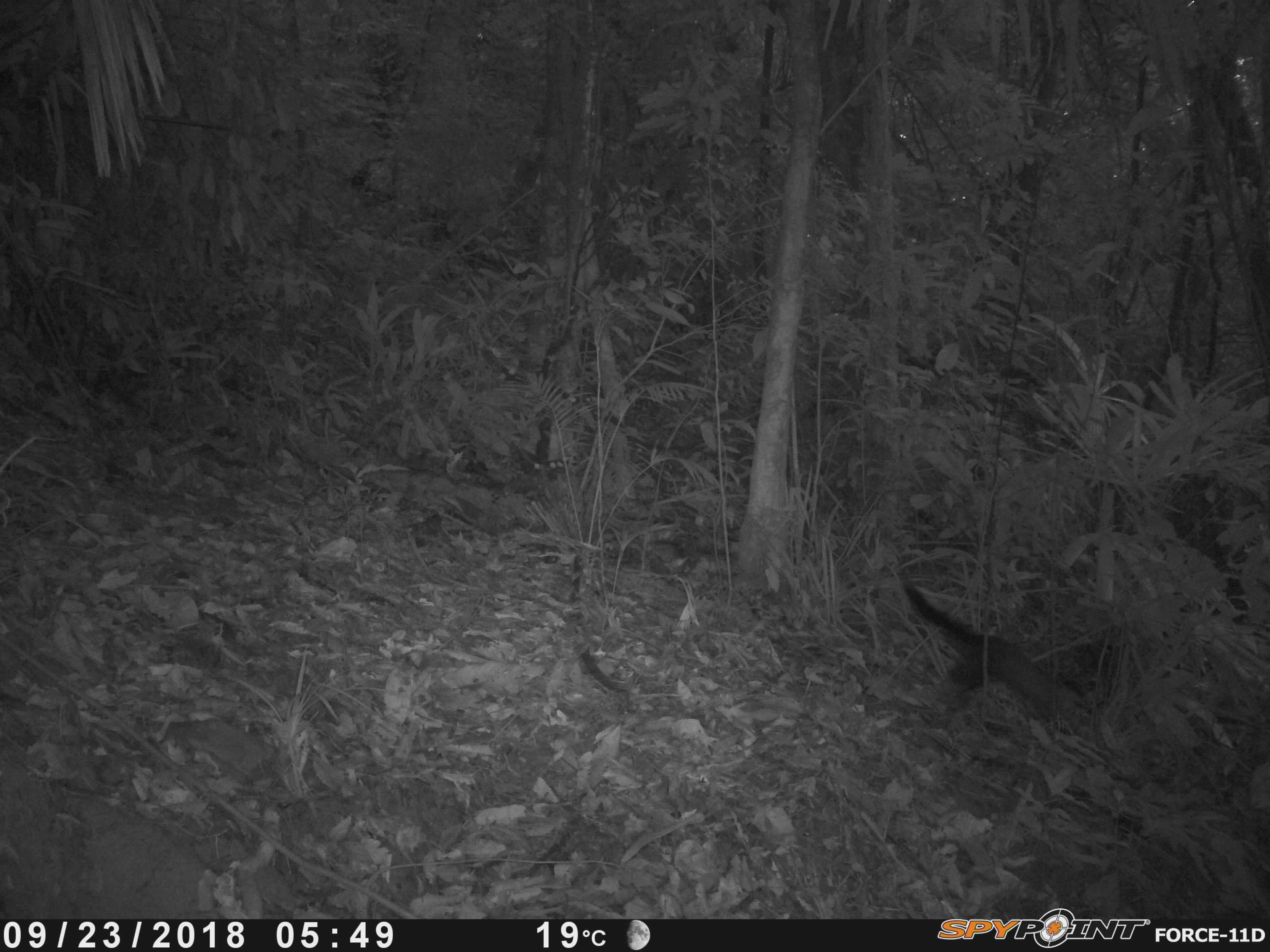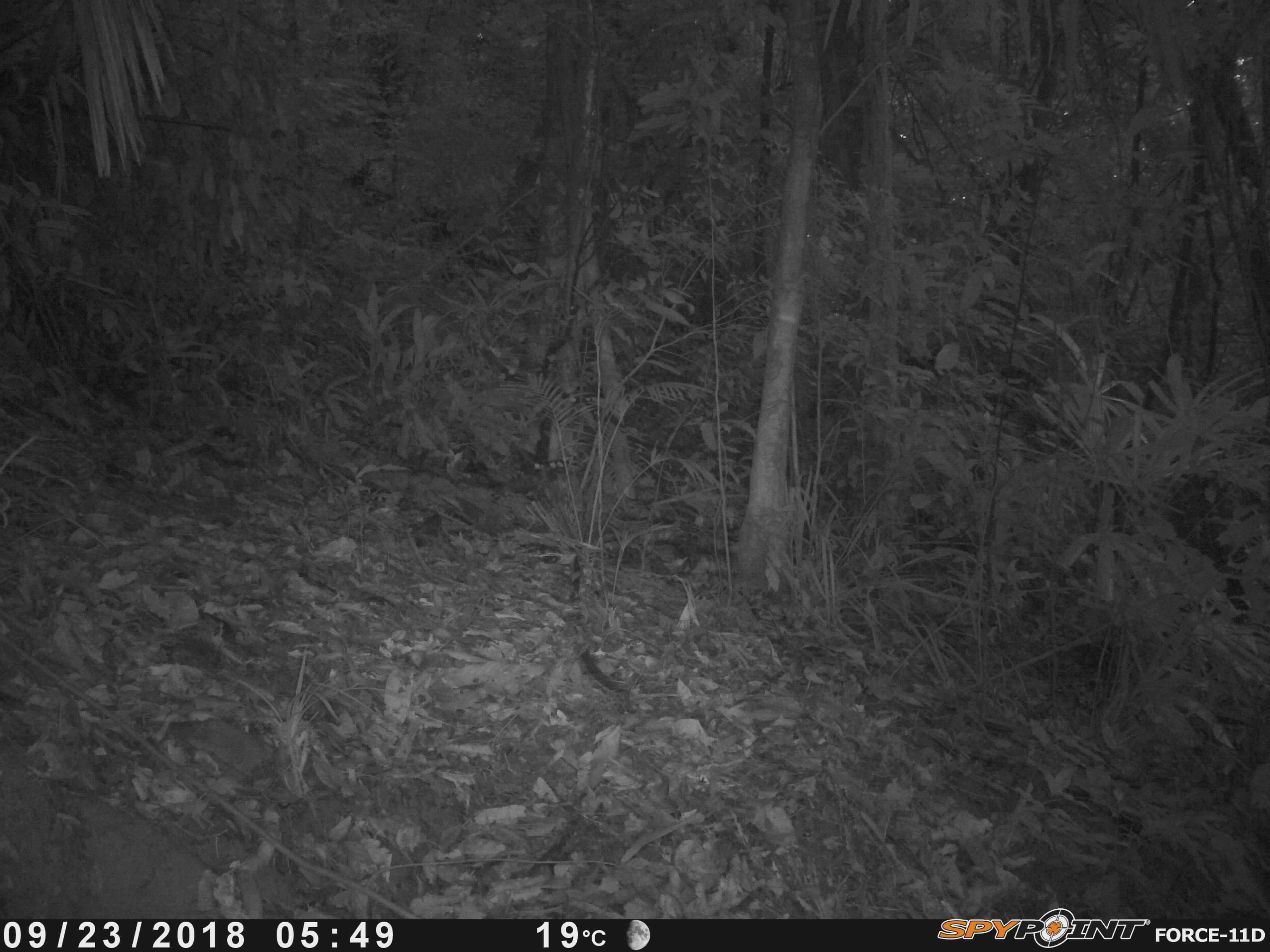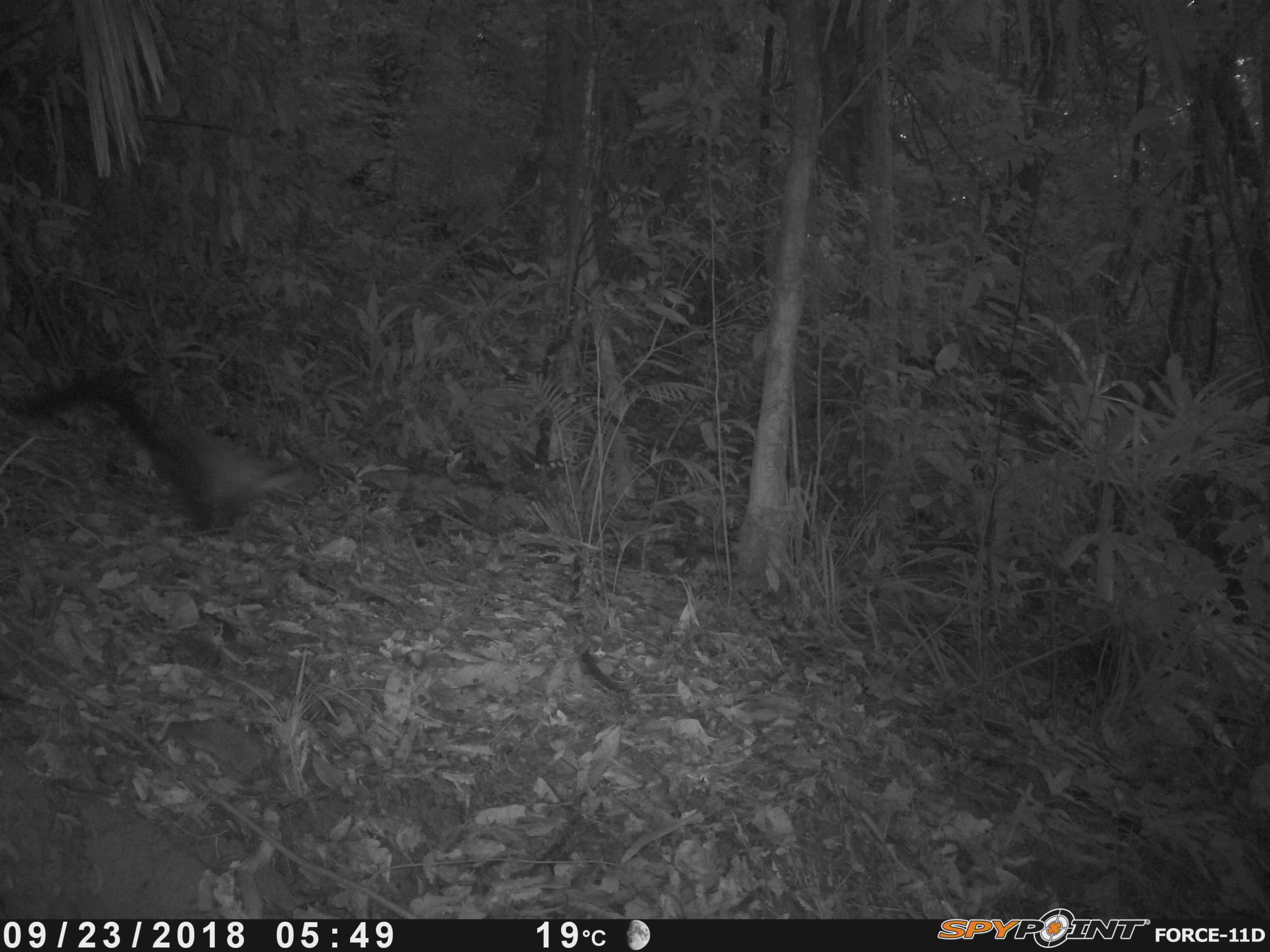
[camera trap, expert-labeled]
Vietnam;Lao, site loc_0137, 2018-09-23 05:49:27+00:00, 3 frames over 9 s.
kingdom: Animalia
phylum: Chordata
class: Mammalia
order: Carnivora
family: Mustelidae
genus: Martes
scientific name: Martes flavigula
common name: yellow-throated marten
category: yellow throated marten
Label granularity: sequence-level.